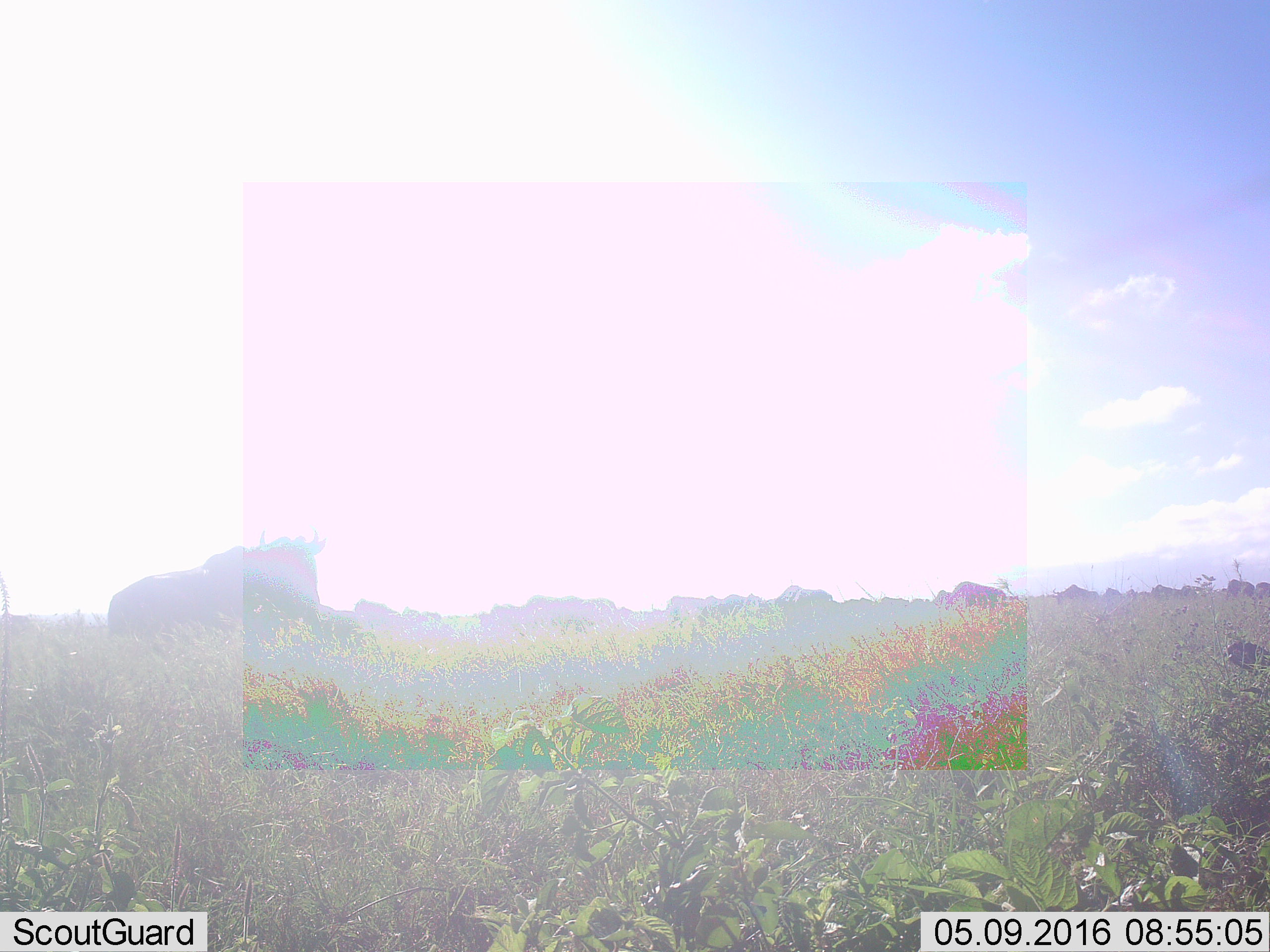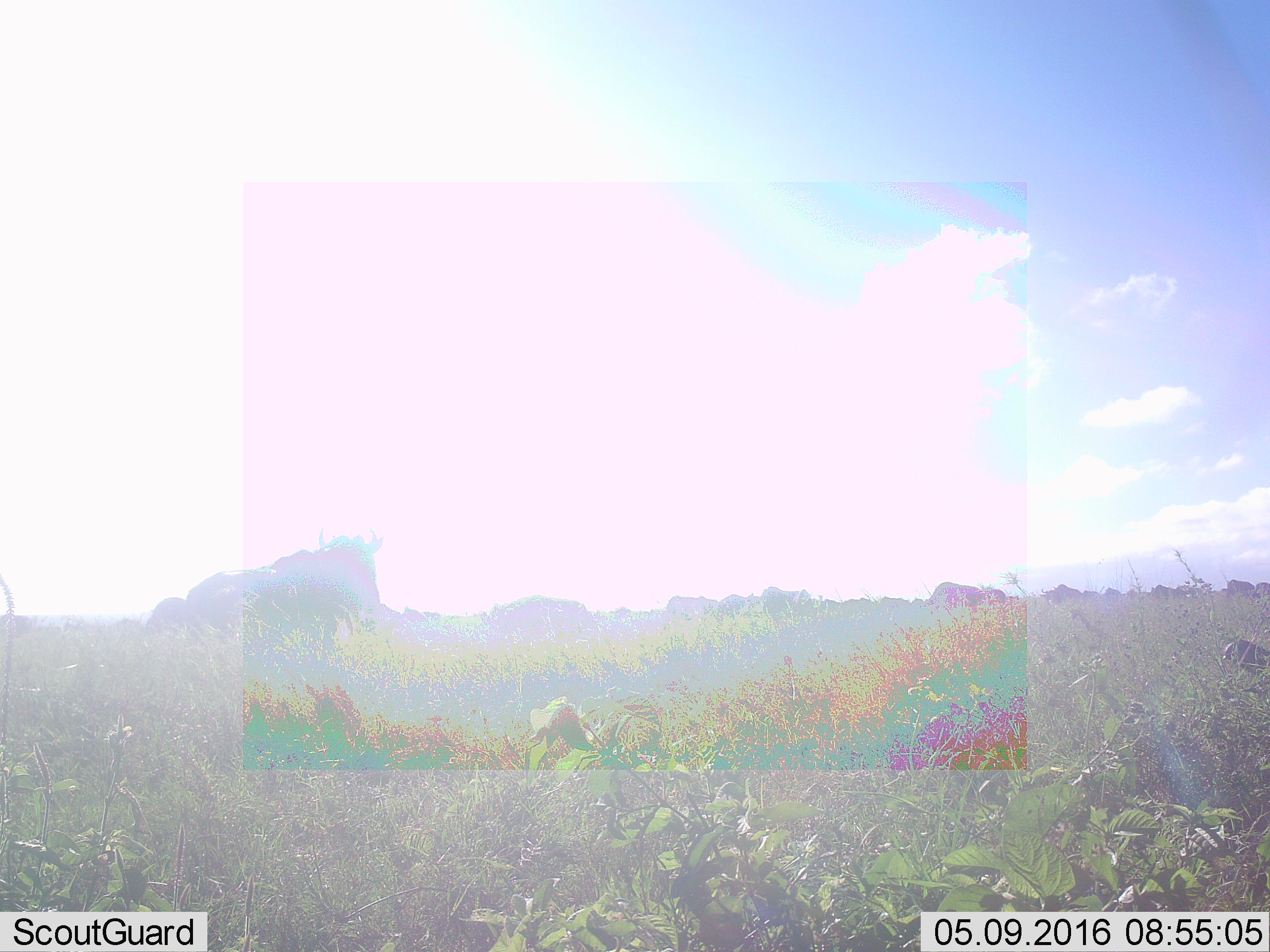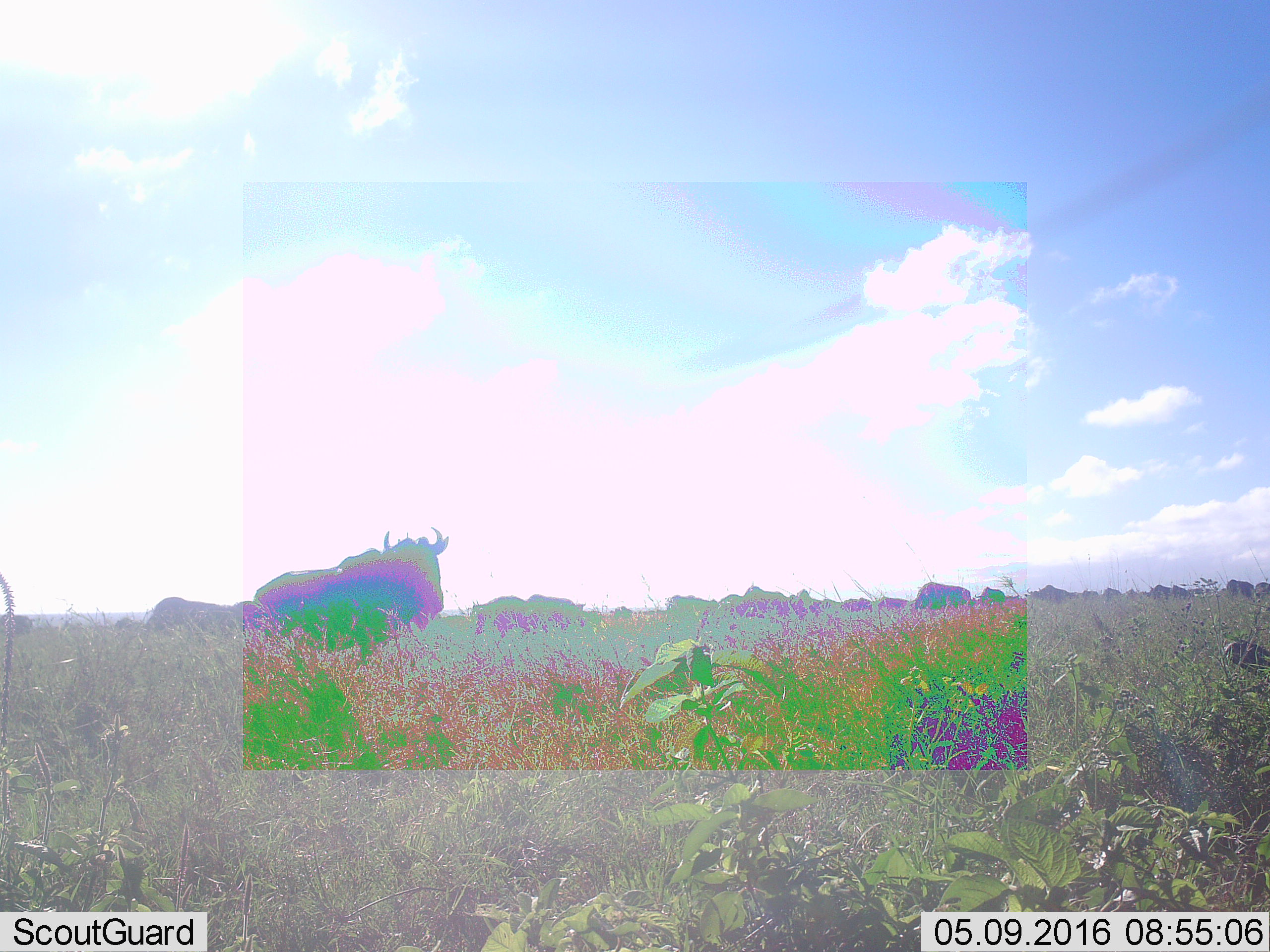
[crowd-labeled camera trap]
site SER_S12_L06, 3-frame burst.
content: unidentified animal